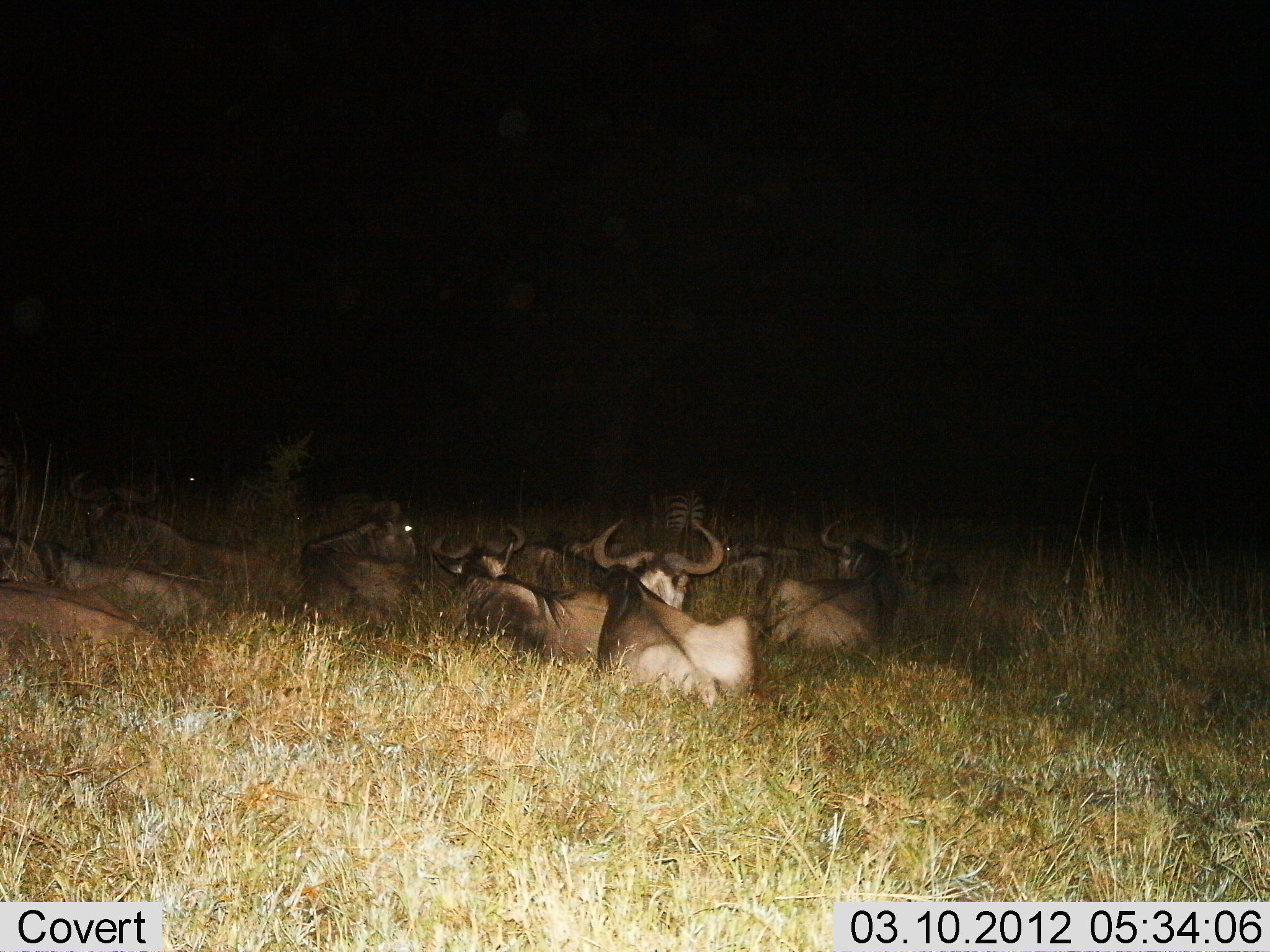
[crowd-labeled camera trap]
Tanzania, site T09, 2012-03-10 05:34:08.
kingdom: Animalia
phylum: Chordata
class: Mammalia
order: Artiodactyla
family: Bovidae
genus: Connochaetes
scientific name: Connochaetes taurinus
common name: blue wildebeest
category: wildebeest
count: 10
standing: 0%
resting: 100%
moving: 0%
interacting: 0%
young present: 0%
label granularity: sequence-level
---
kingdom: Animalia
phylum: Chordata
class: Mammalia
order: Perissodactyla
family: Equidae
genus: Equus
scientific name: Equus quagga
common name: plains zebra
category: zebra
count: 1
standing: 92%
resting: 17%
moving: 0%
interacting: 0%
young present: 0%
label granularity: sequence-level